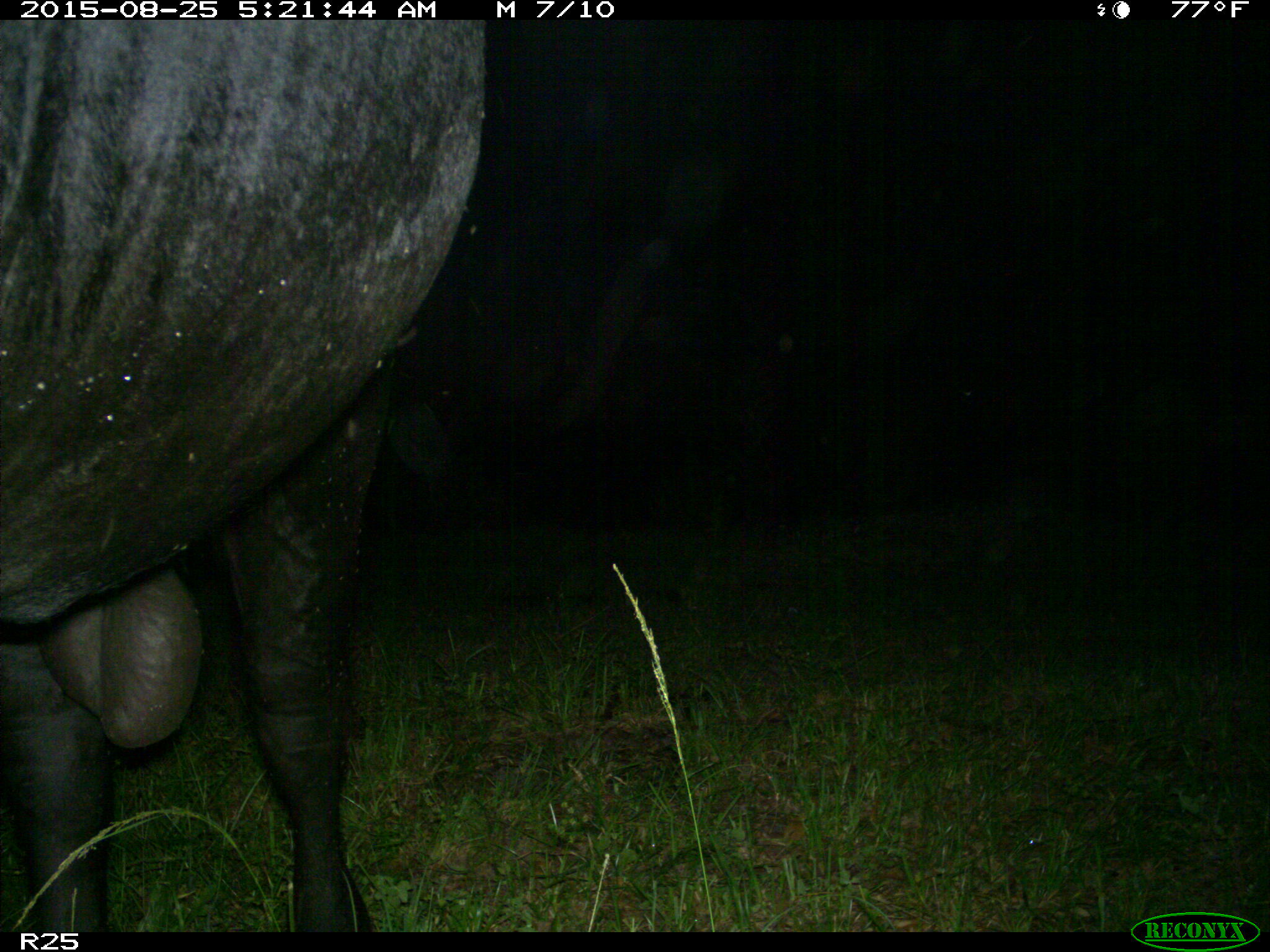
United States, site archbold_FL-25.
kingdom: Animalia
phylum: Chordata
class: Mammalia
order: Artiodactyla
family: Bovidae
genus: Bos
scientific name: Bos taurus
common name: domestic cow